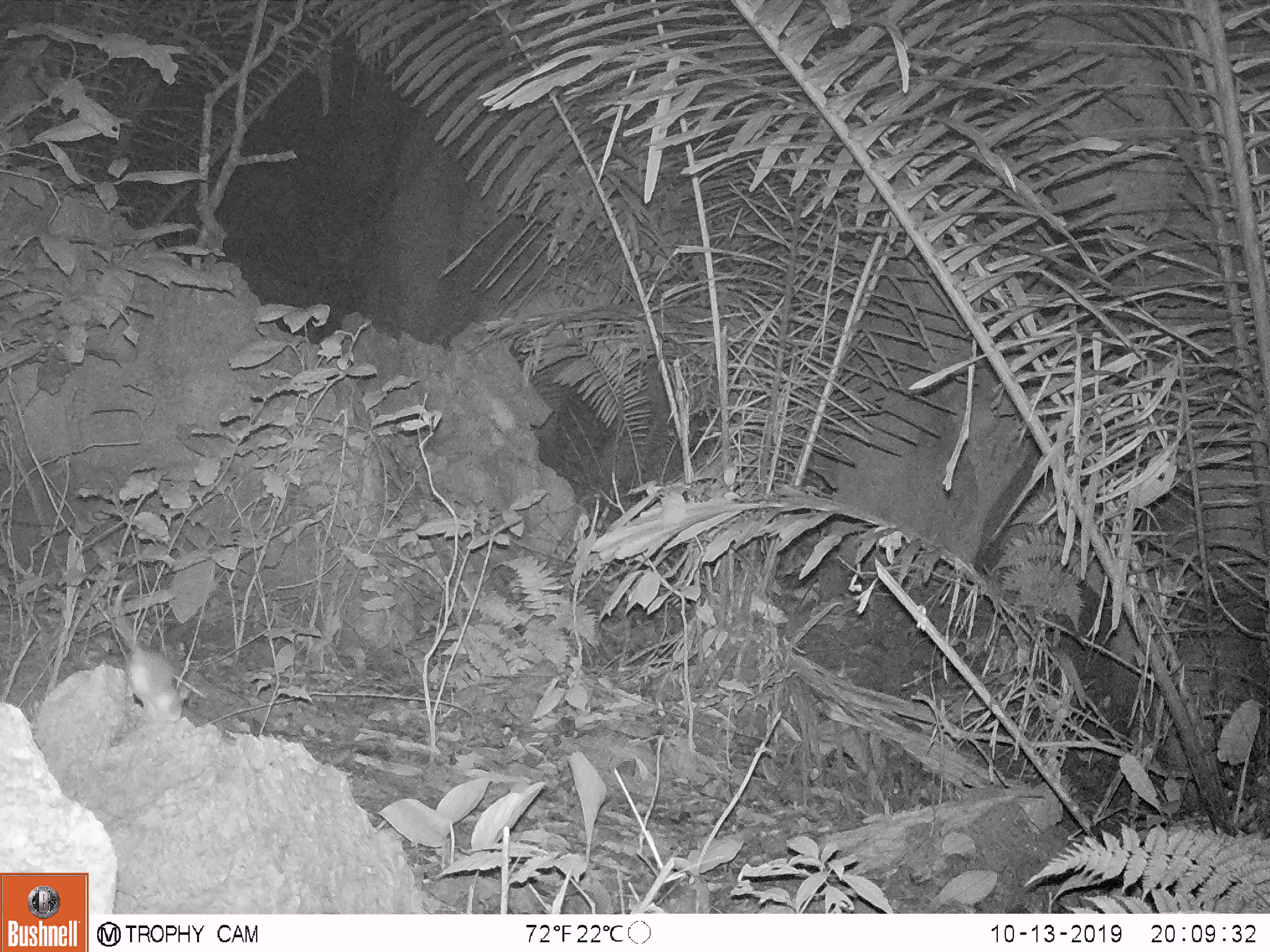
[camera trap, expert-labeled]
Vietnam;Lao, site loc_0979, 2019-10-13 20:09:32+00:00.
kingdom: Animalia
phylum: Chordata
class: Mammalia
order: Rodentia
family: Muridae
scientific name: Muridae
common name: old-world mice and rats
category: unidentified murid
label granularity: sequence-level